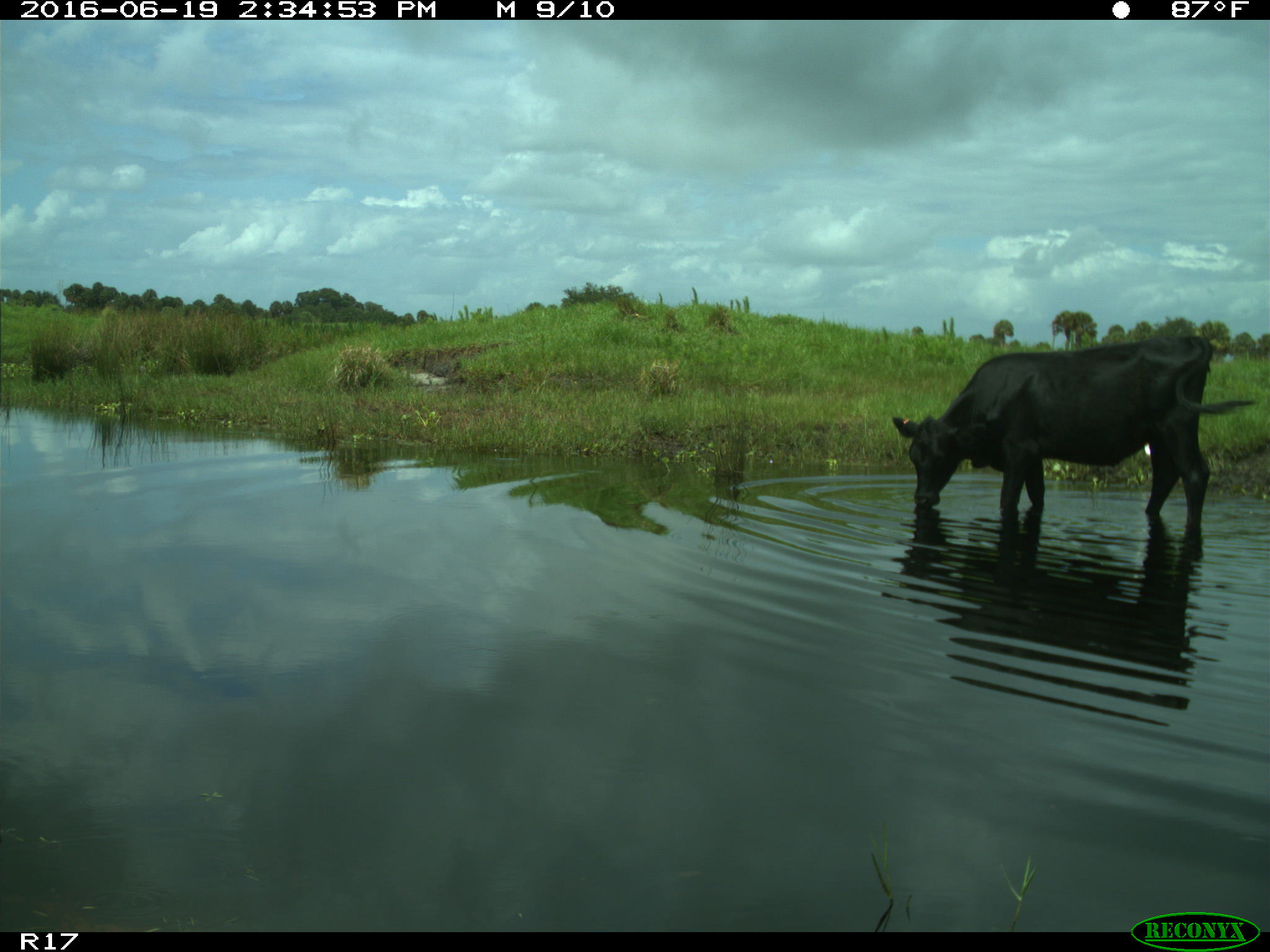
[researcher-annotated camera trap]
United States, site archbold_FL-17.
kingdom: Animalia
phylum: Chordata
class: Mammalia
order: Artiodactyla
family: Bovidae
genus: Bos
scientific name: Bos taurus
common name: domestic cow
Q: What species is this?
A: Bos taurus (domestic cow).